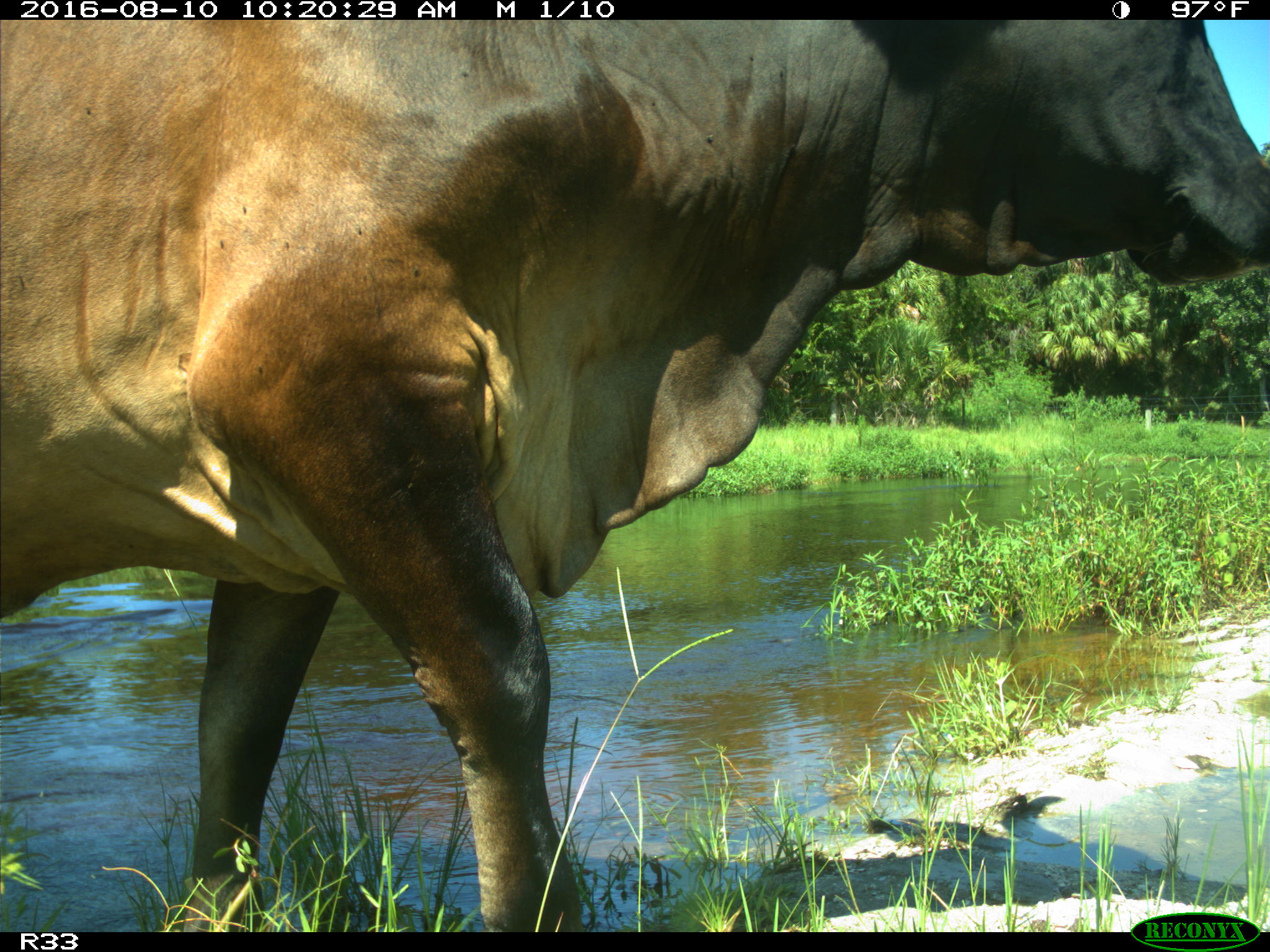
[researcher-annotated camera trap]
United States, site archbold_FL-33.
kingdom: Animalia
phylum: Chordata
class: Mammalia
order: Artiodactyla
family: Bovidae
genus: Bos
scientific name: Bos taurus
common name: domestic cow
Bos taurus (domestic cow).